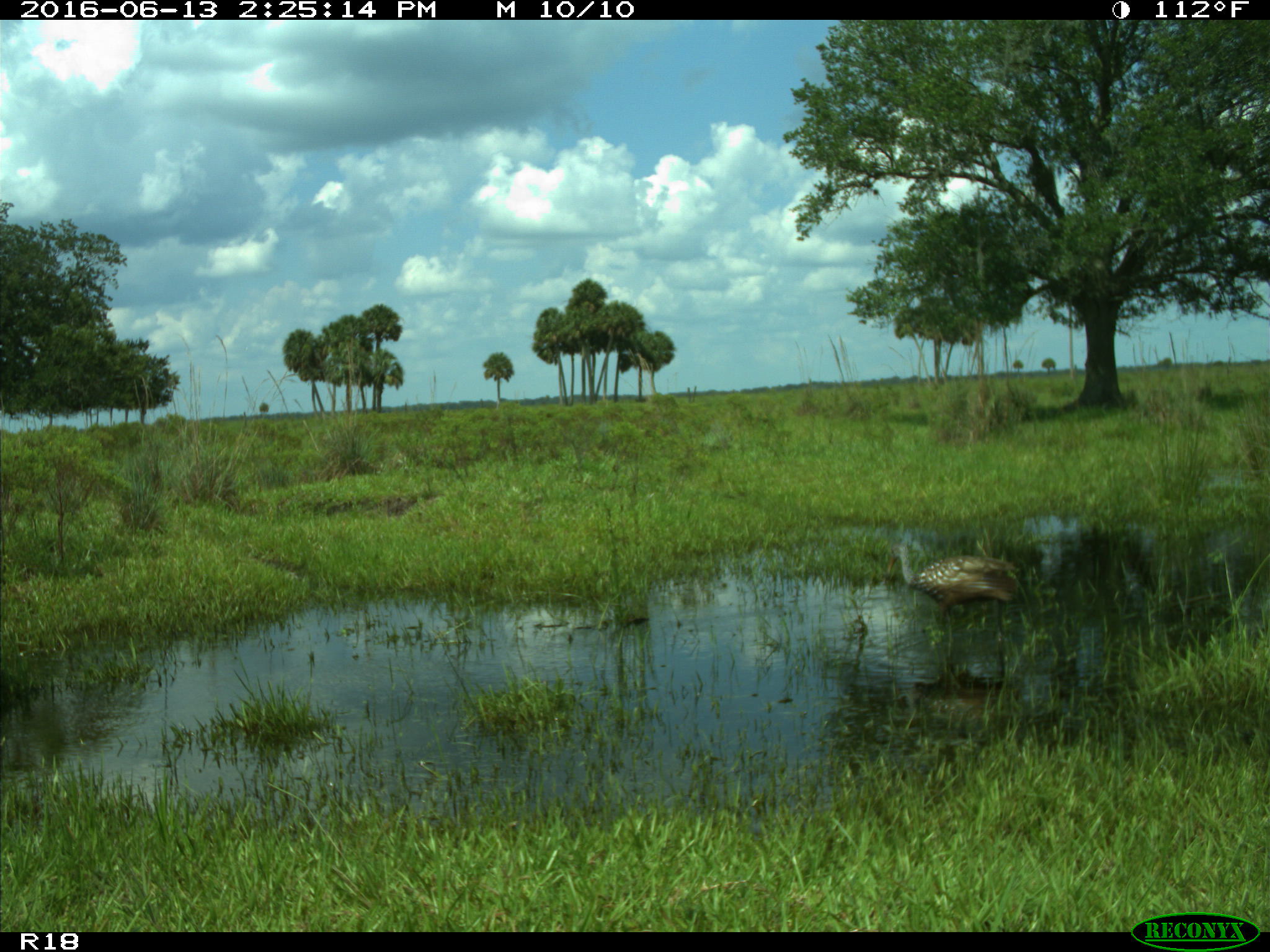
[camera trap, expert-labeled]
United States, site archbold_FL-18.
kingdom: Animalia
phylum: Chordata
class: Aves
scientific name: Aves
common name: birds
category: unidentified bird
Unidentified bird (birds) (Aves).